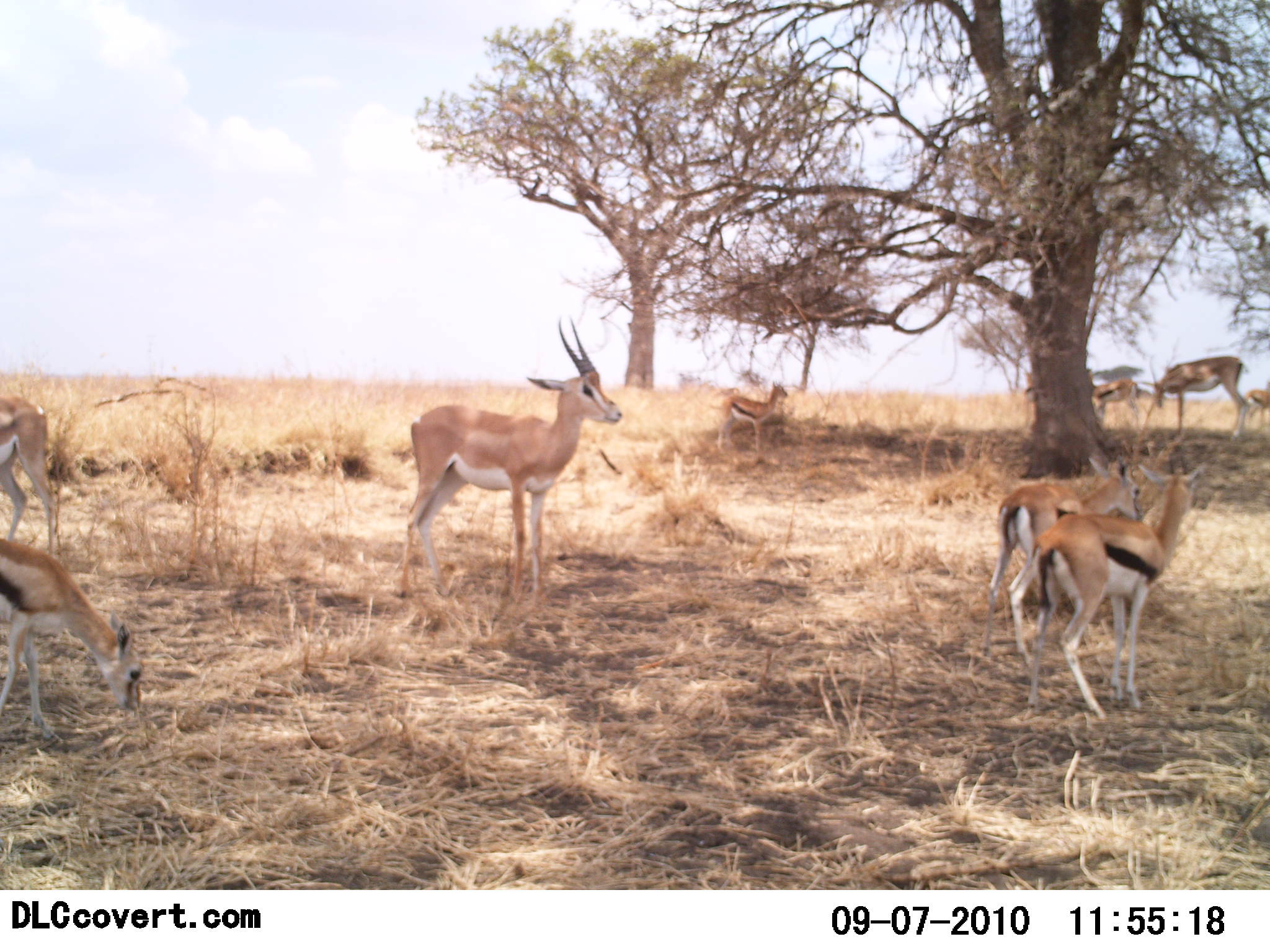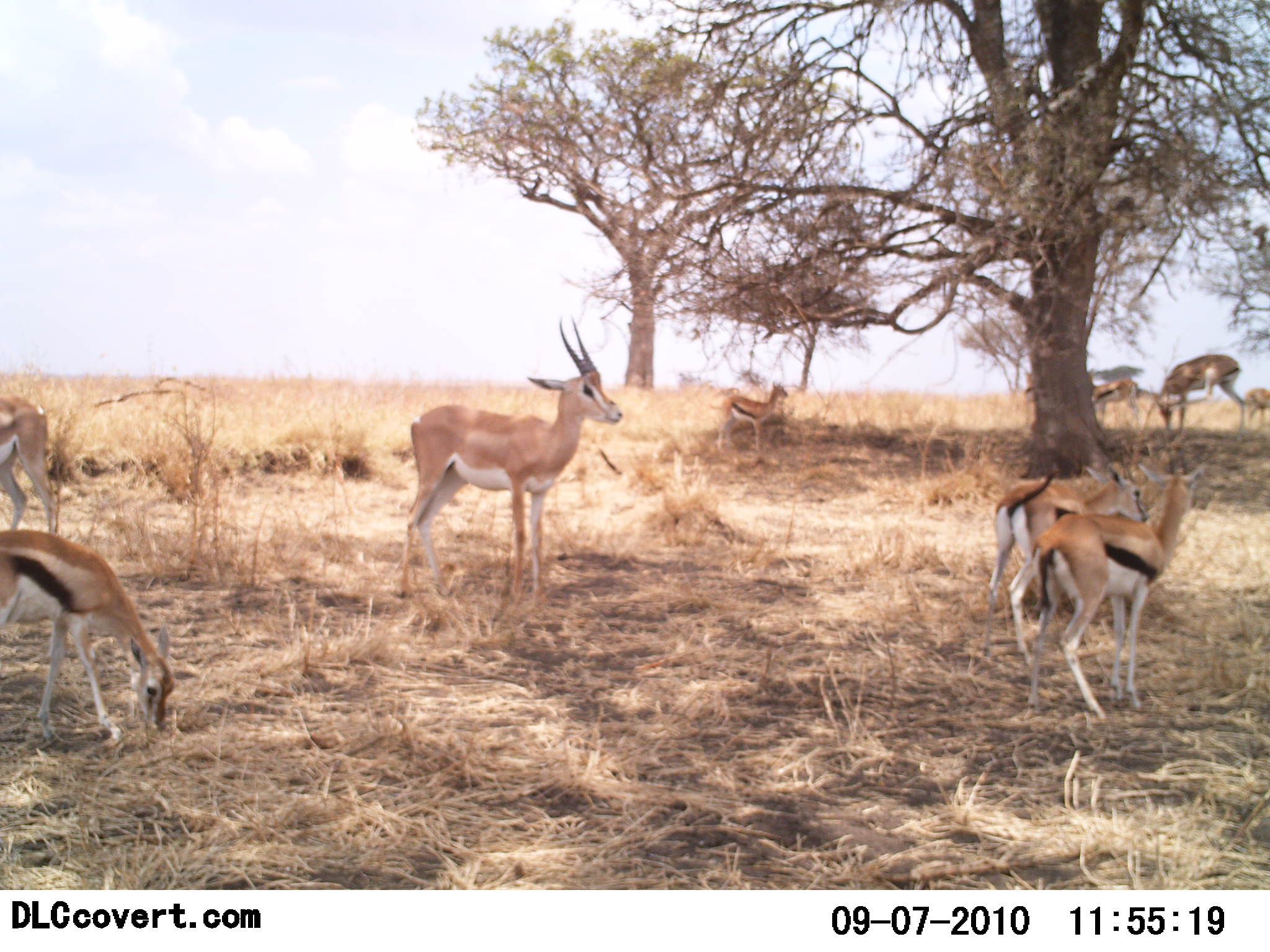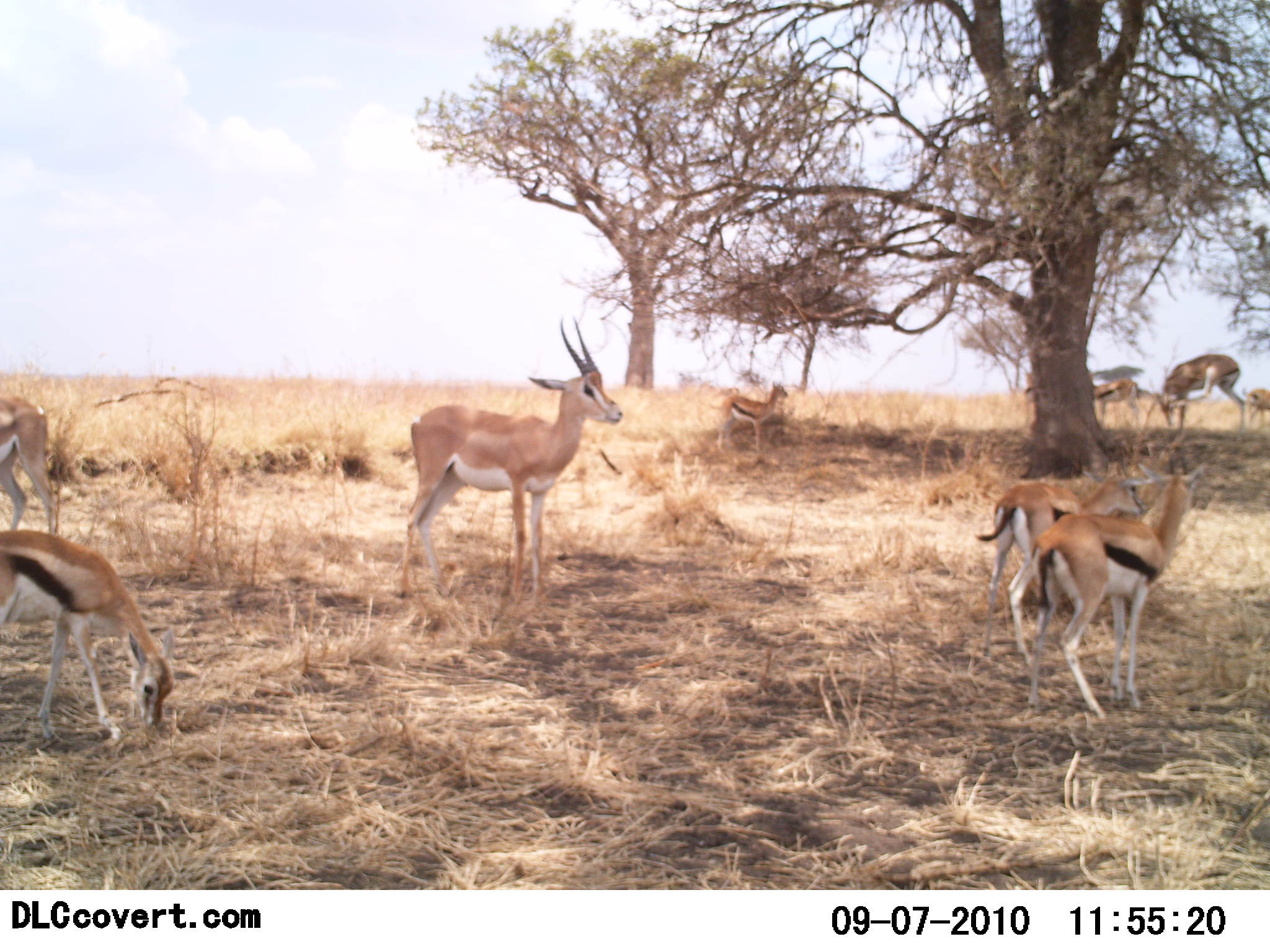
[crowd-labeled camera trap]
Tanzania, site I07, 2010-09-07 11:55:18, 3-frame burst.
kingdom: Animalia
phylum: Chordata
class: Mammalia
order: Artiodactyla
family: Bovidae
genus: Nanger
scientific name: Nanger granti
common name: grant's gazelle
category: gazellegrants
Gazellegrants (grant's gazelle) (Nanger granti), count 3. Behavior (volunteer vote fractions): standing 100%, resting 0%, moving 0%, interacting 0%. Young present (vote fraction): 18%. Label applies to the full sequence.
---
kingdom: Animalia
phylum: Chordata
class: Mammalia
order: Artiodactyla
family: Bovidae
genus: Eudorcas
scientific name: Eudorcas thomsonii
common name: thomson's gazelle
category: gazellethomsons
Gazellethomsons (thomson's gazelle) (Eudorcas thomsonii), count 7. Behavior (volunteer vote fractions): standing 100%, resting 5%, moving 21%, interacting 5%. Young present (vote fraction): 11%. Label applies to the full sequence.